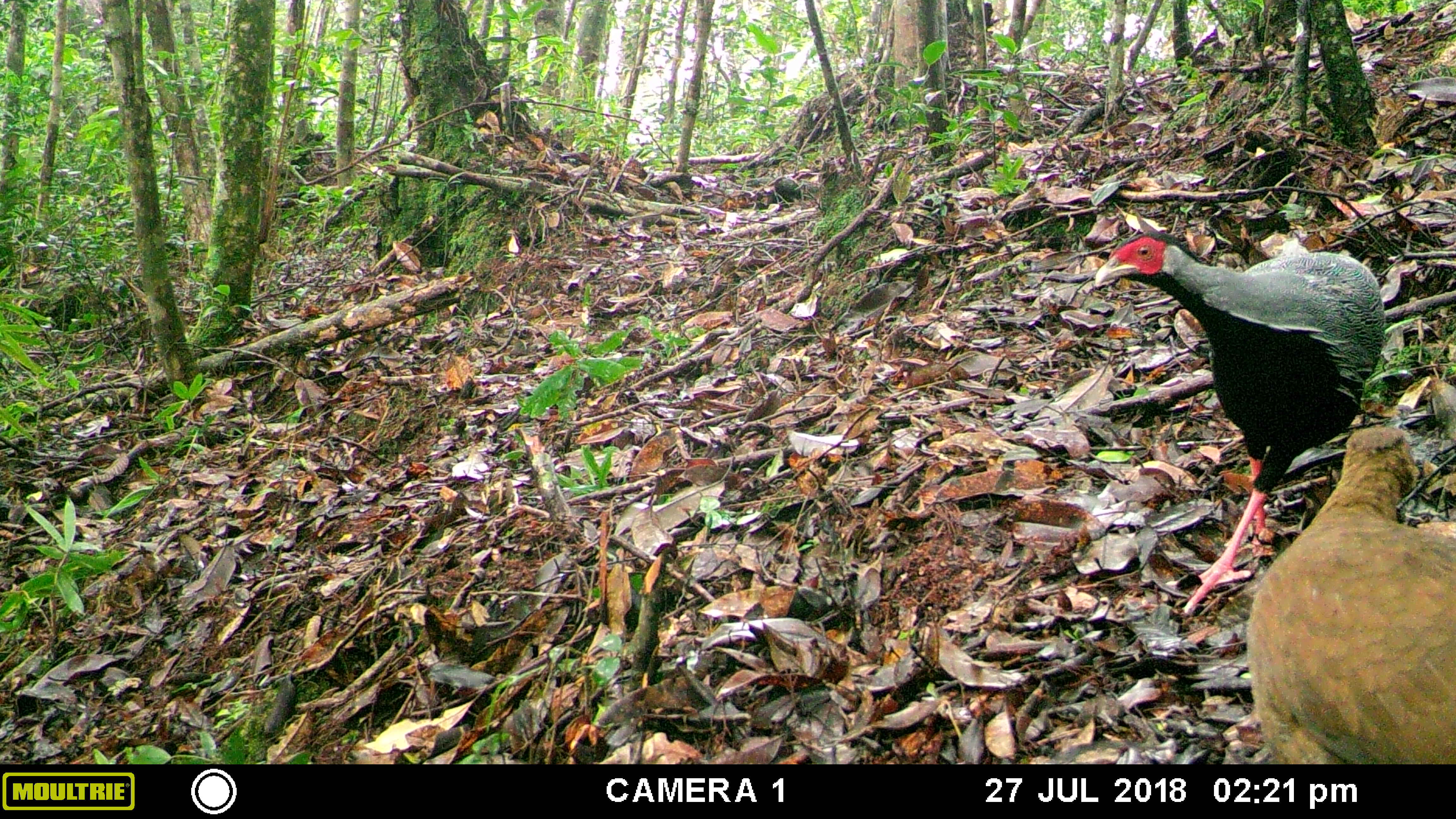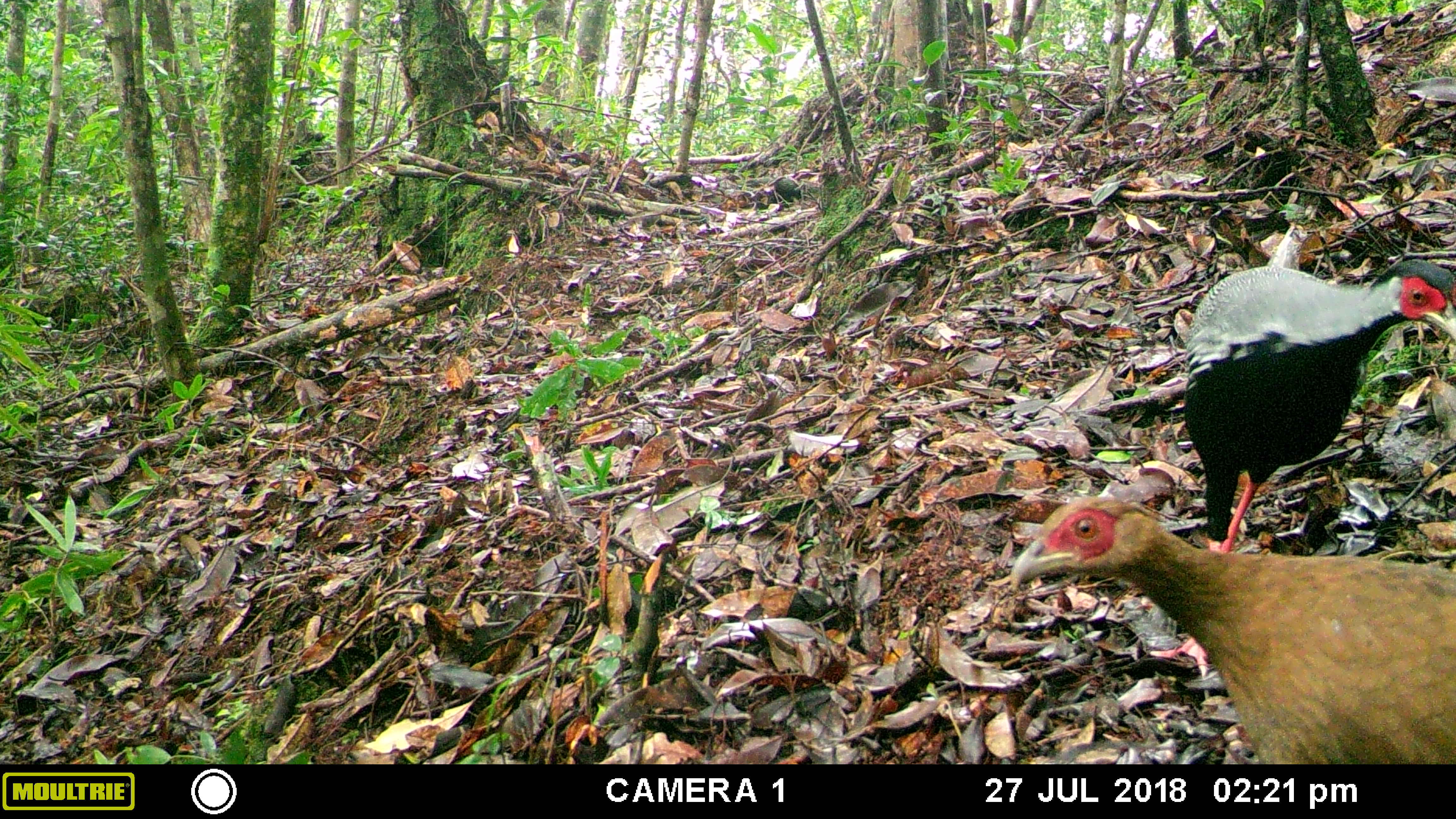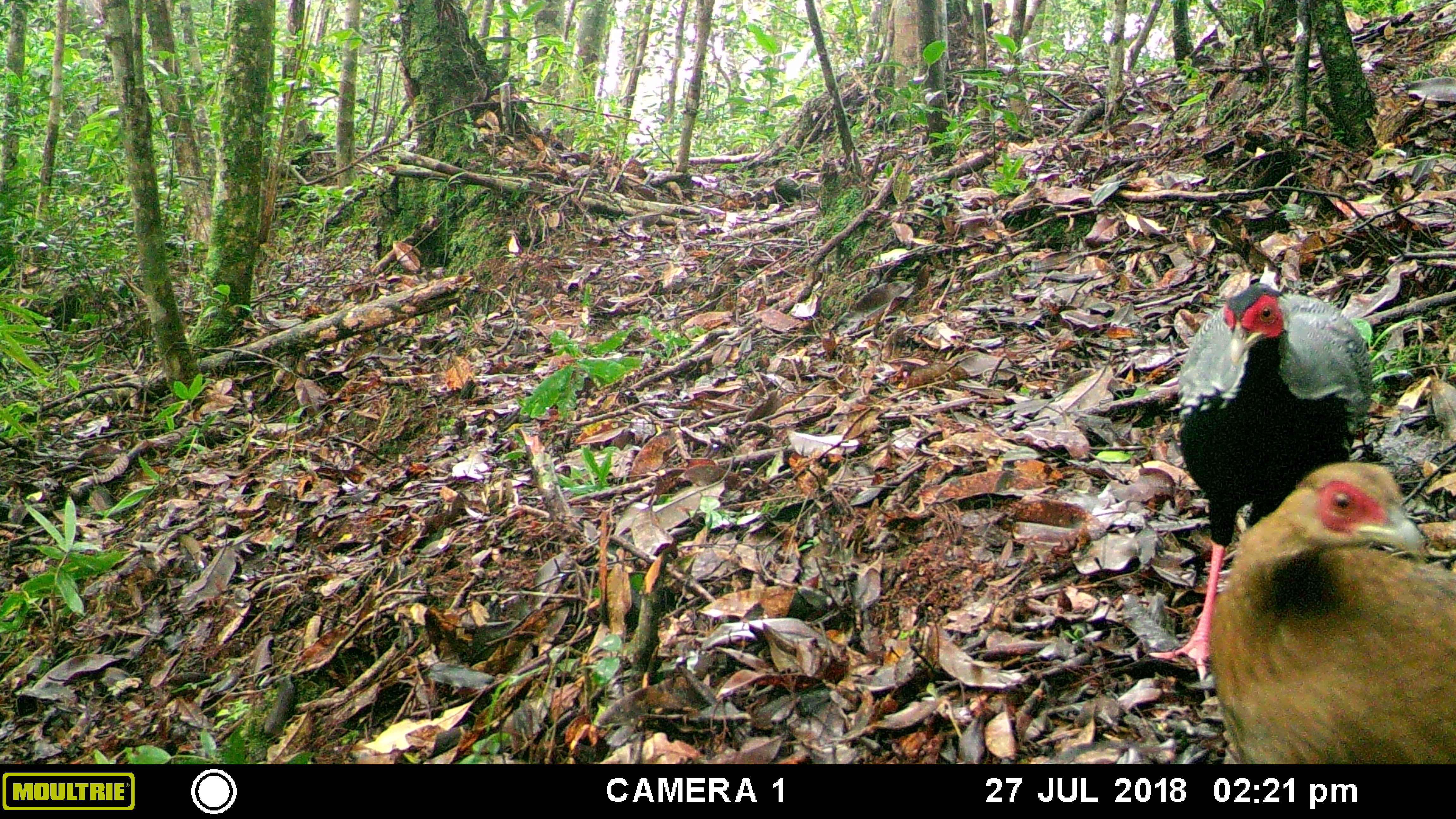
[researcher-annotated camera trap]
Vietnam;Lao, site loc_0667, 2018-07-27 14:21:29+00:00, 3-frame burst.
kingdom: Animalia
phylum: Chordata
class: Aves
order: Galliformes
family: Phasianidae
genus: Lophura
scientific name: Lophura nycthemera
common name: silver pheasant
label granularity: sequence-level